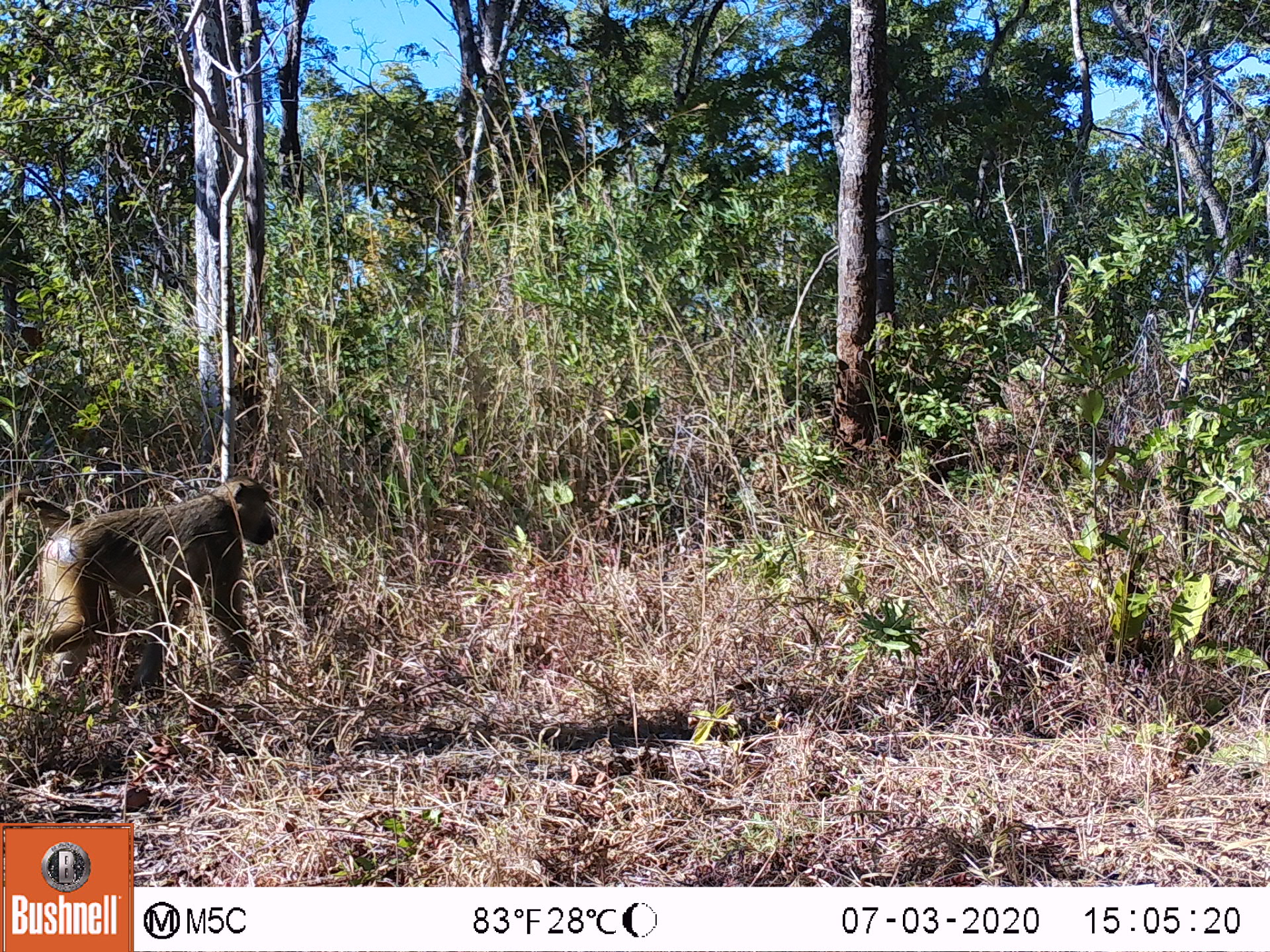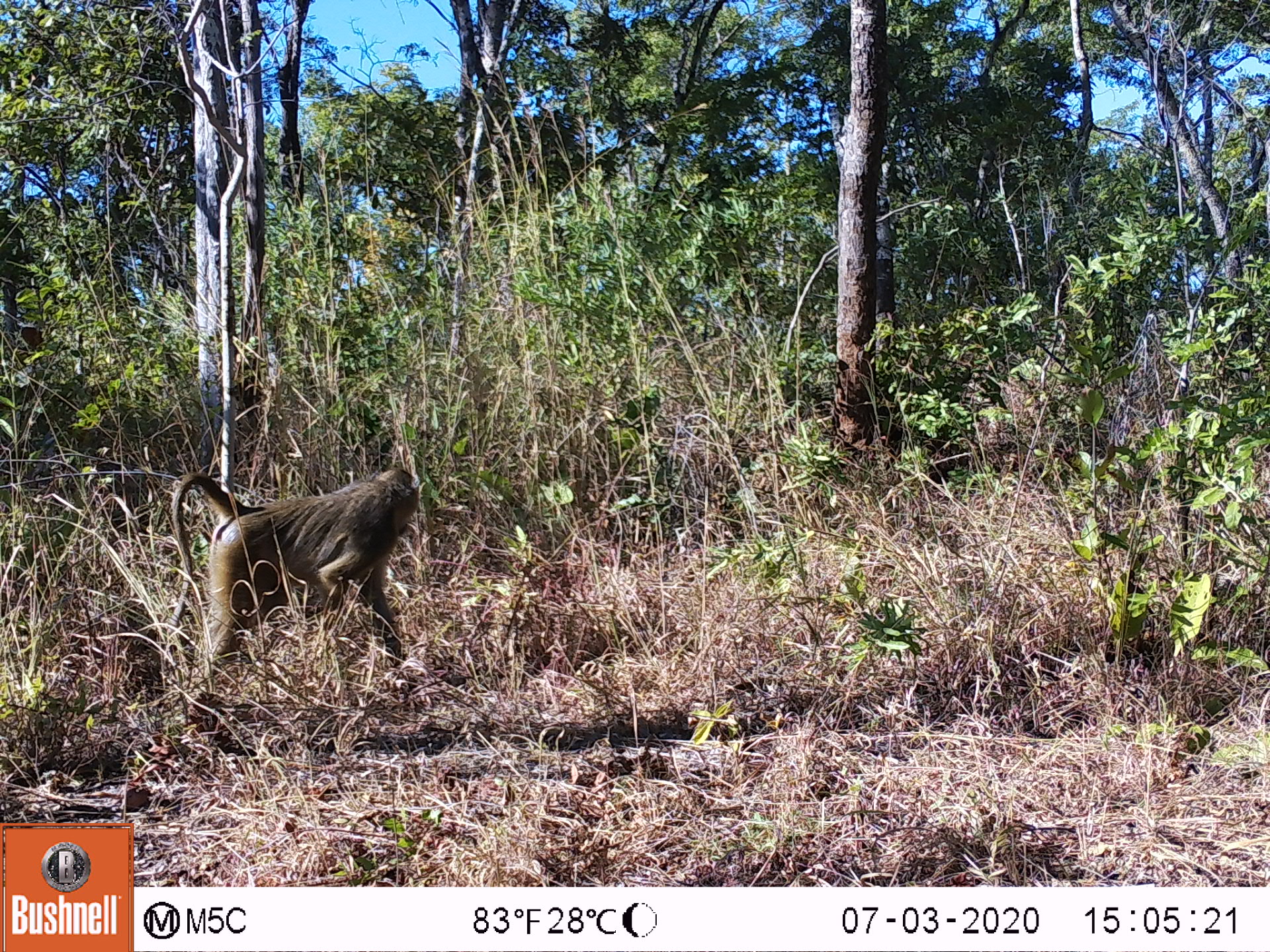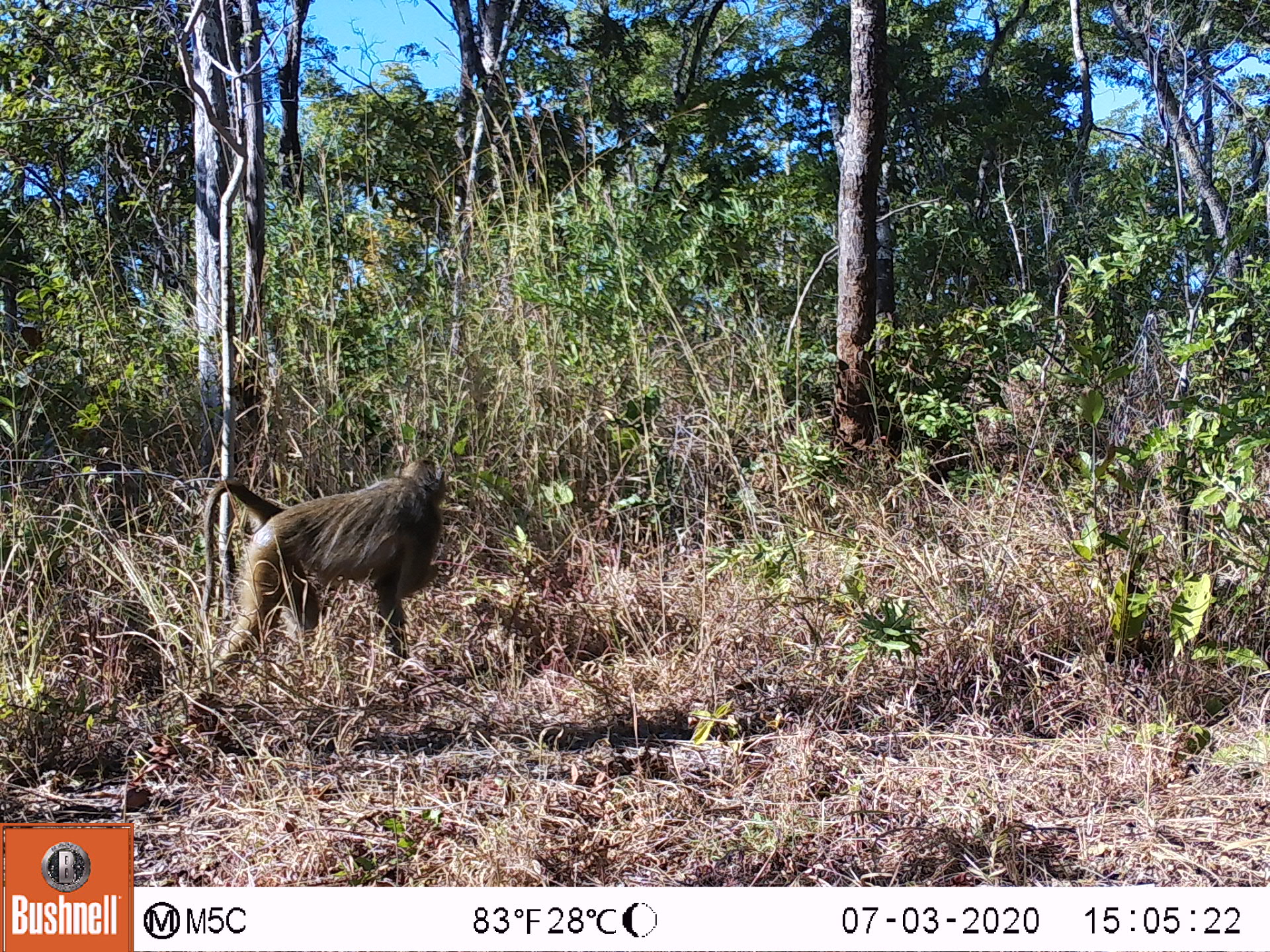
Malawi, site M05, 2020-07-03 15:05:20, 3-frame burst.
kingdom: Animalia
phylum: Chordata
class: Mammalia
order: Primates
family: Cercopithecidae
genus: Papio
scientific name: Papio cynocephalus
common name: yellow baboon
Yellow baboon (Papio cynocephalus), count 1.